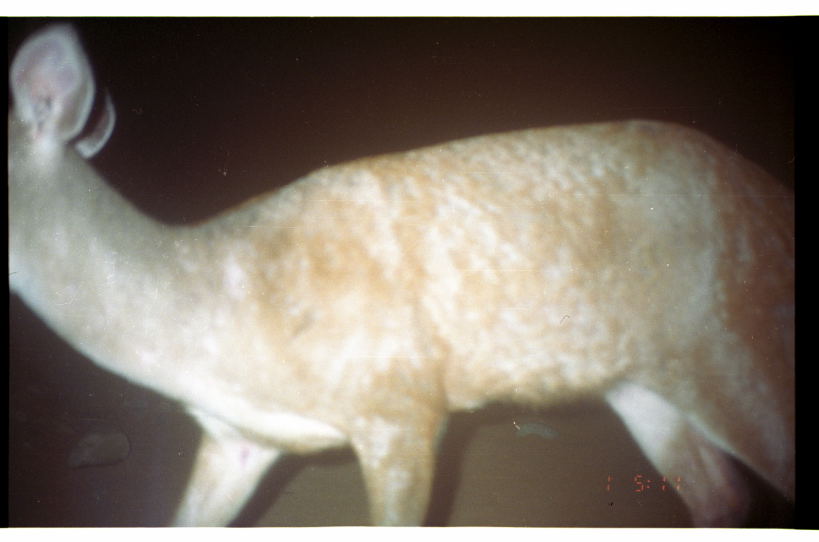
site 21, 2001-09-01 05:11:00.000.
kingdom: Animalia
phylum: Chordata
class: Mammalia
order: Artiodactyla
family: Cervidae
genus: Mazama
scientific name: Mazama americana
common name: red brocket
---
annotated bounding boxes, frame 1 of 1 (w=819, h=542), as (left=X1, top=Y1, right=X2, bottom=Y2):
mazama americana: (left=9, top=22, right=796, bottom=528)